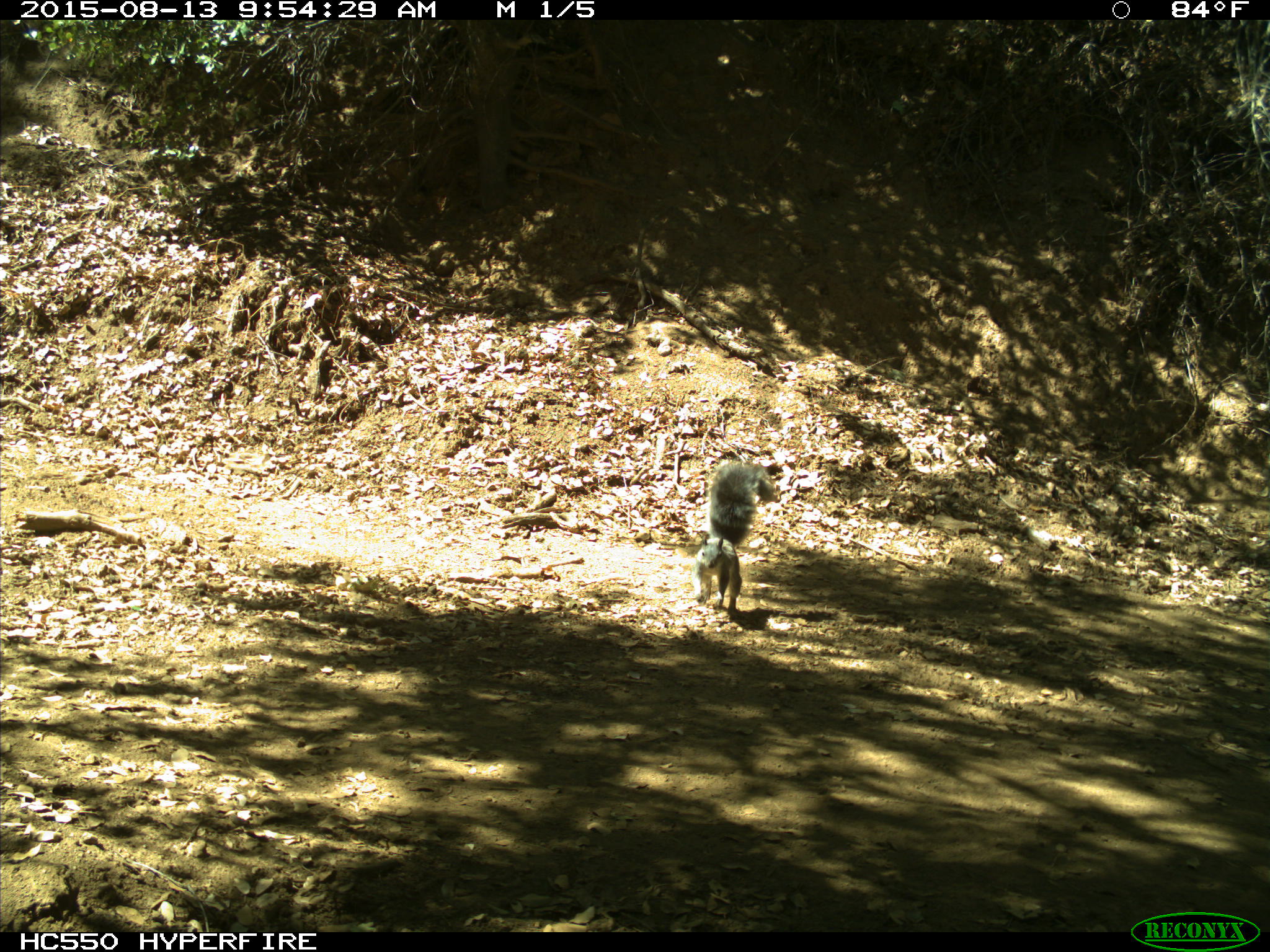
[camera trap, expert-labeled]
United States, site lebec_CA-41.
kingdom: Animalia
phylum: Chordata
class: Mammalia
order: Rodentia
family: Sciuridae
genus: Sciurus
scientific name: Sciurus carolinensis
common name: eastern gray squirrel